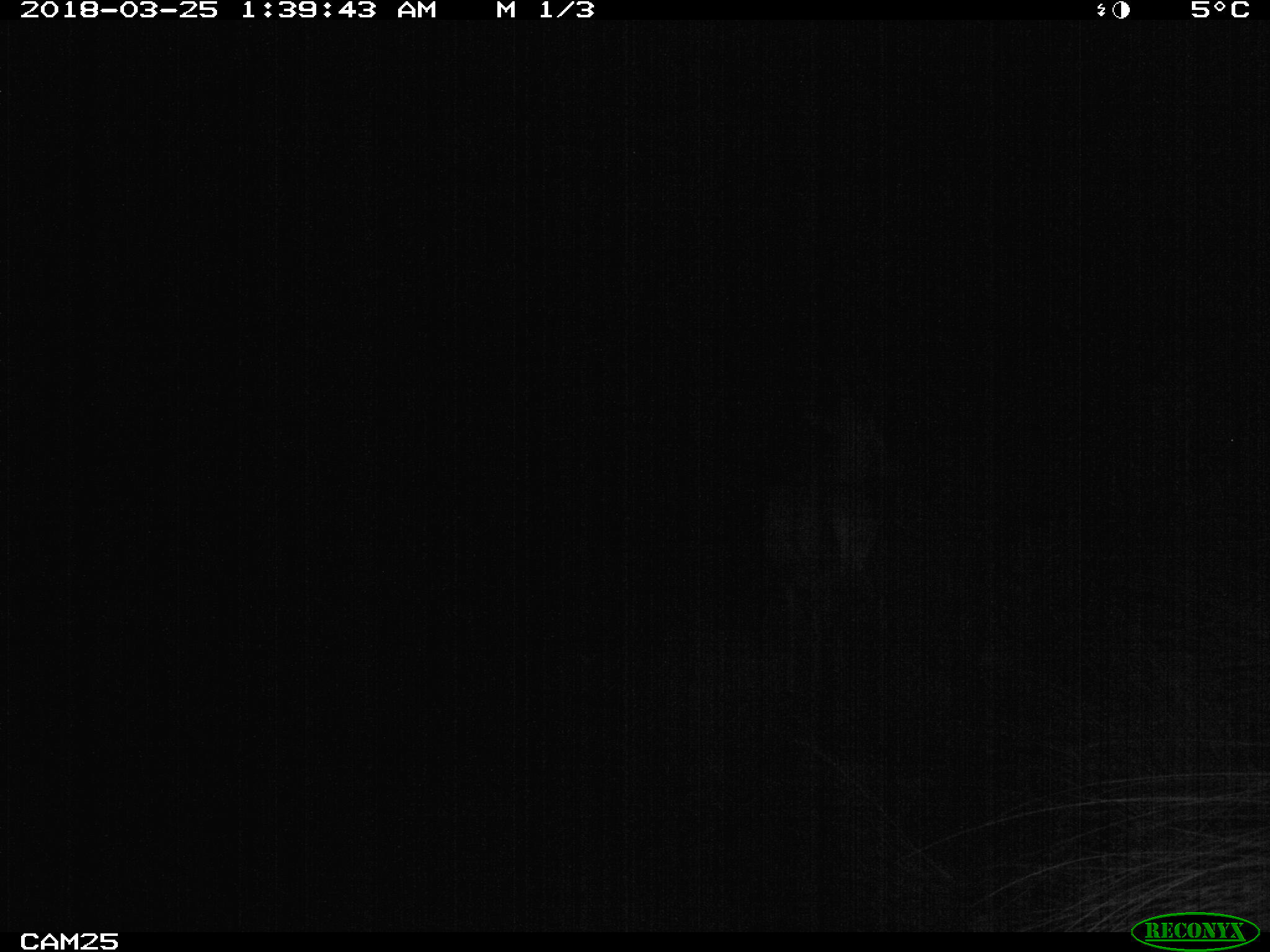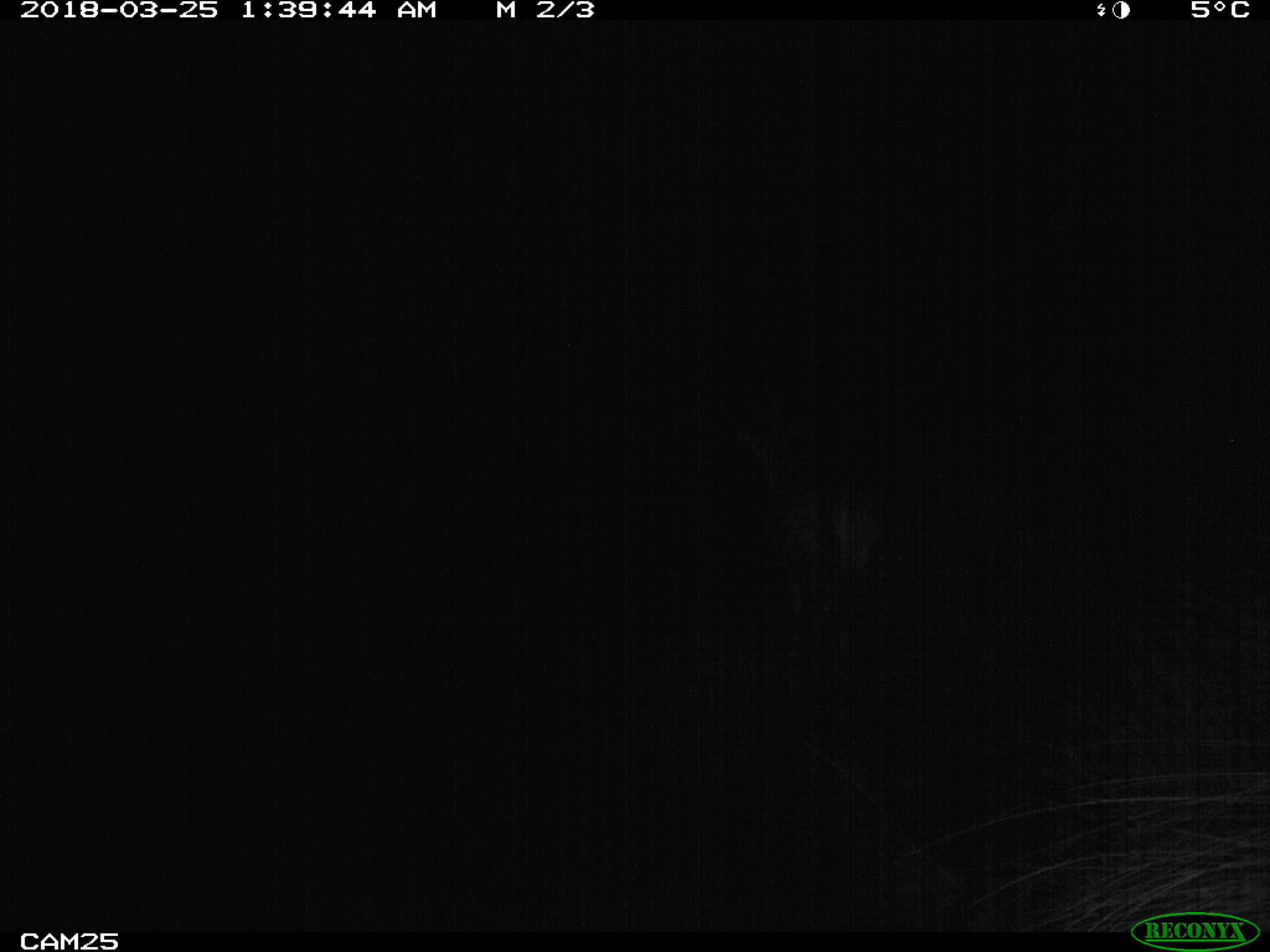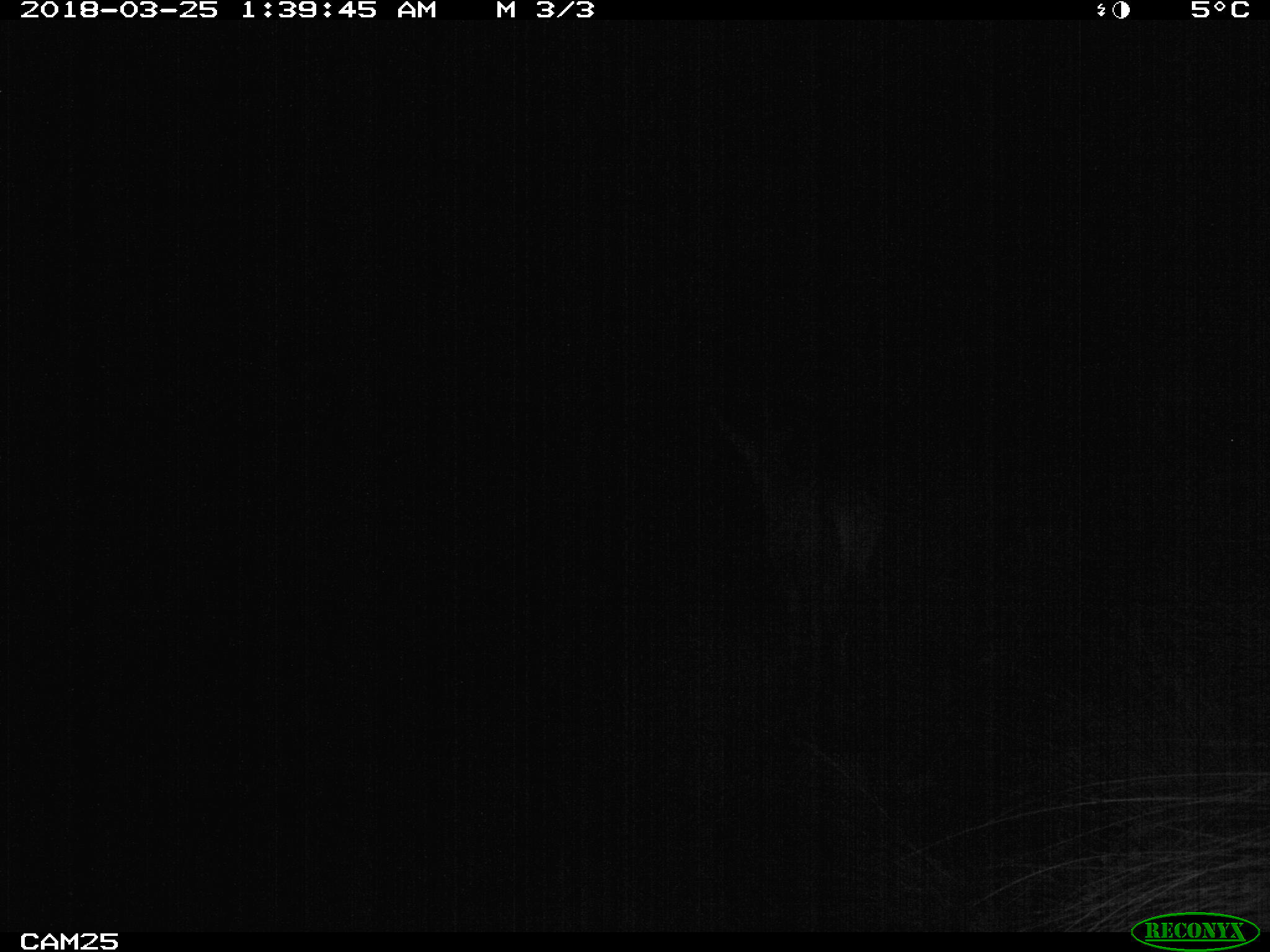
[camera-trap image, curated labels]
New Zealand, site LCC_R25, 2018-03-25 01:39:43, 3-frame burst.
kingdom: Animalia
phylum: Chordata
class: Mammalia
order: Artiodactyla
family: Cervidae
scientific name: Cervidae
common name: deer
Deer (Cervidae).